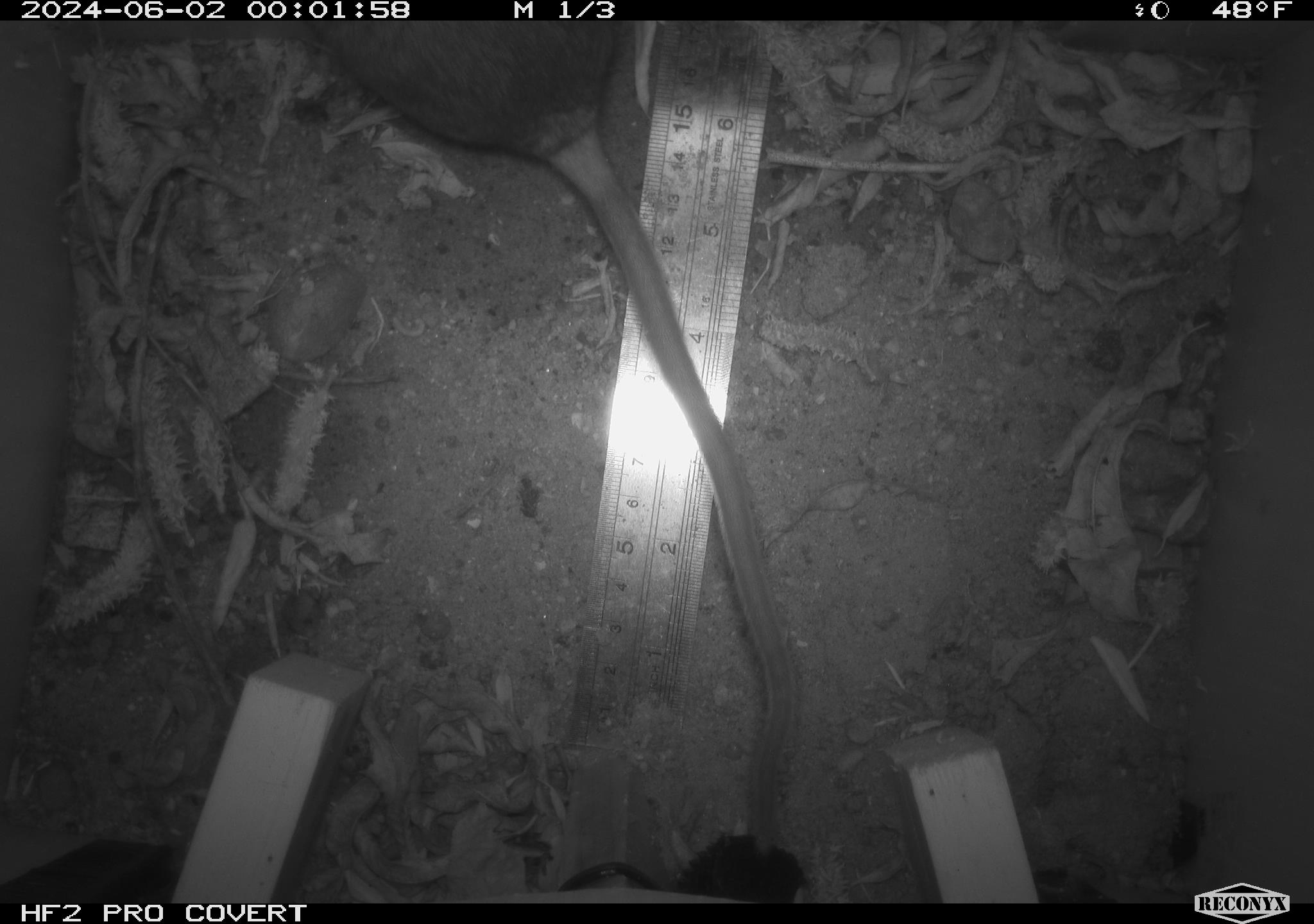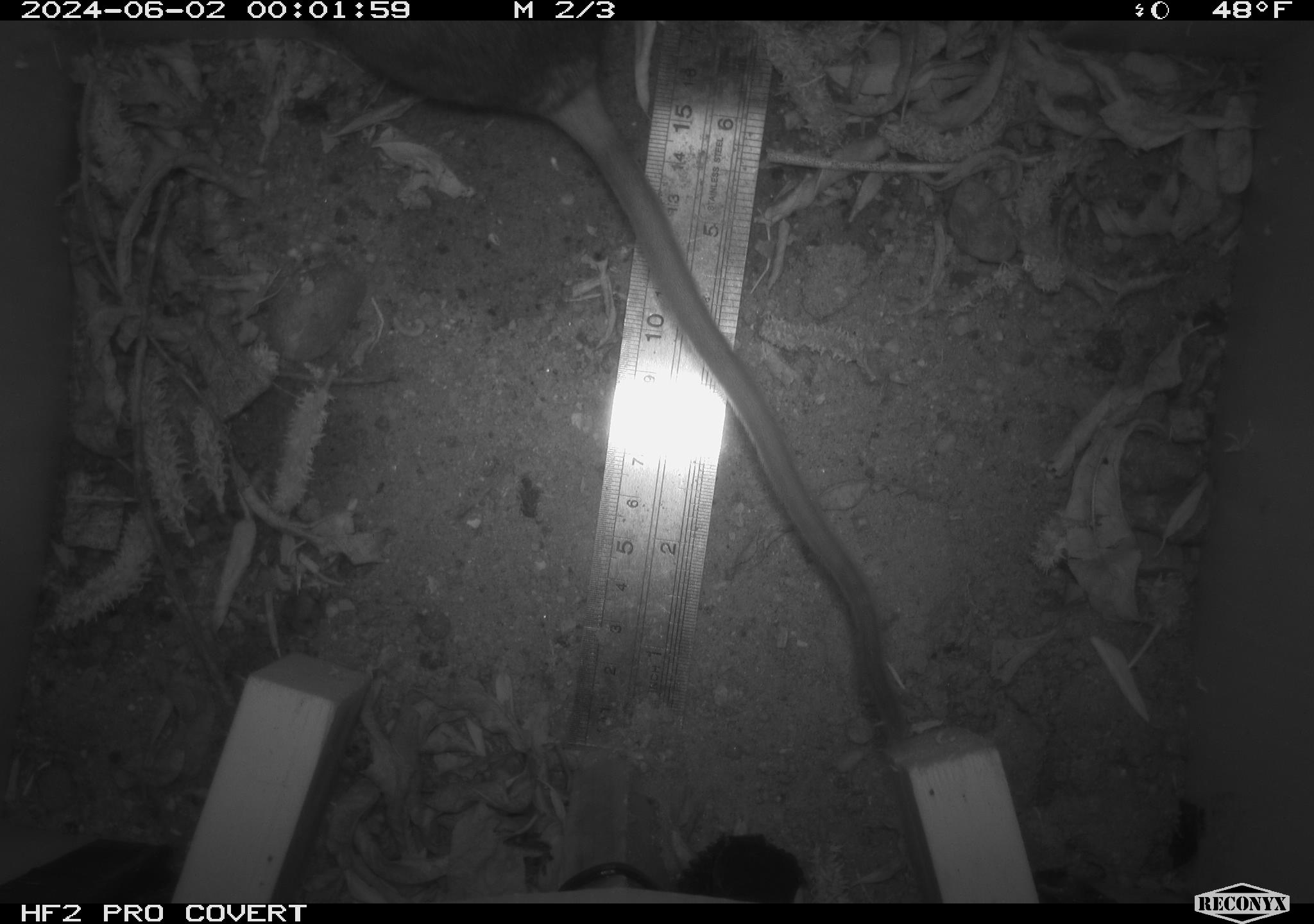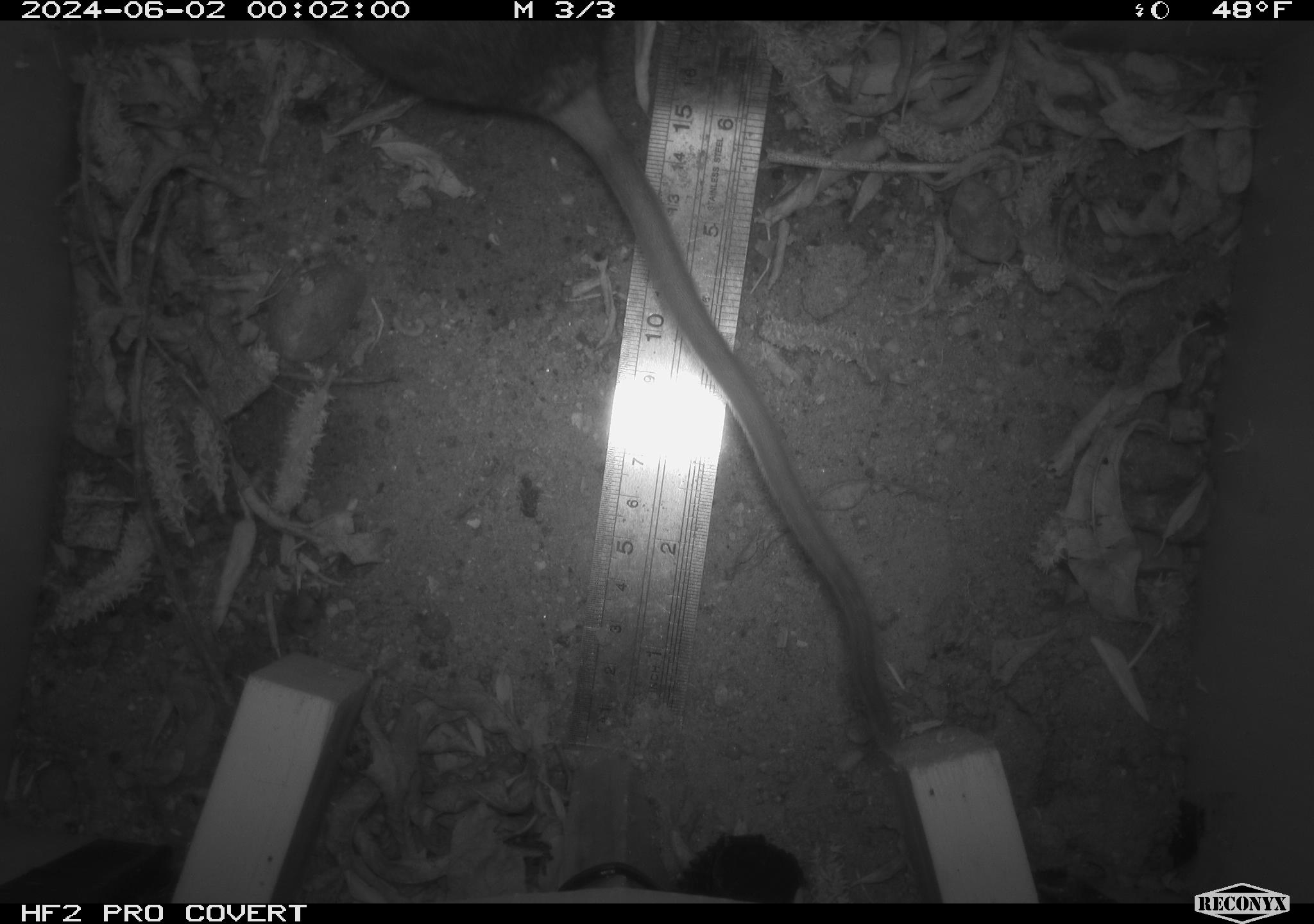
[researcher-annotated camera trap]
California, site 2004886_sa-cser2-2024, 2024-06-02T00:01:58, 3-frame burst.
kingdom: Animalia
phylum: Chordata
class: Mammalia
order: Rodentia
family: Muridae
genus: Rattus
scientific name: Rattus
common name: rat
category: rattus species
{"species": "rattus species (rat) (Rattus)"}